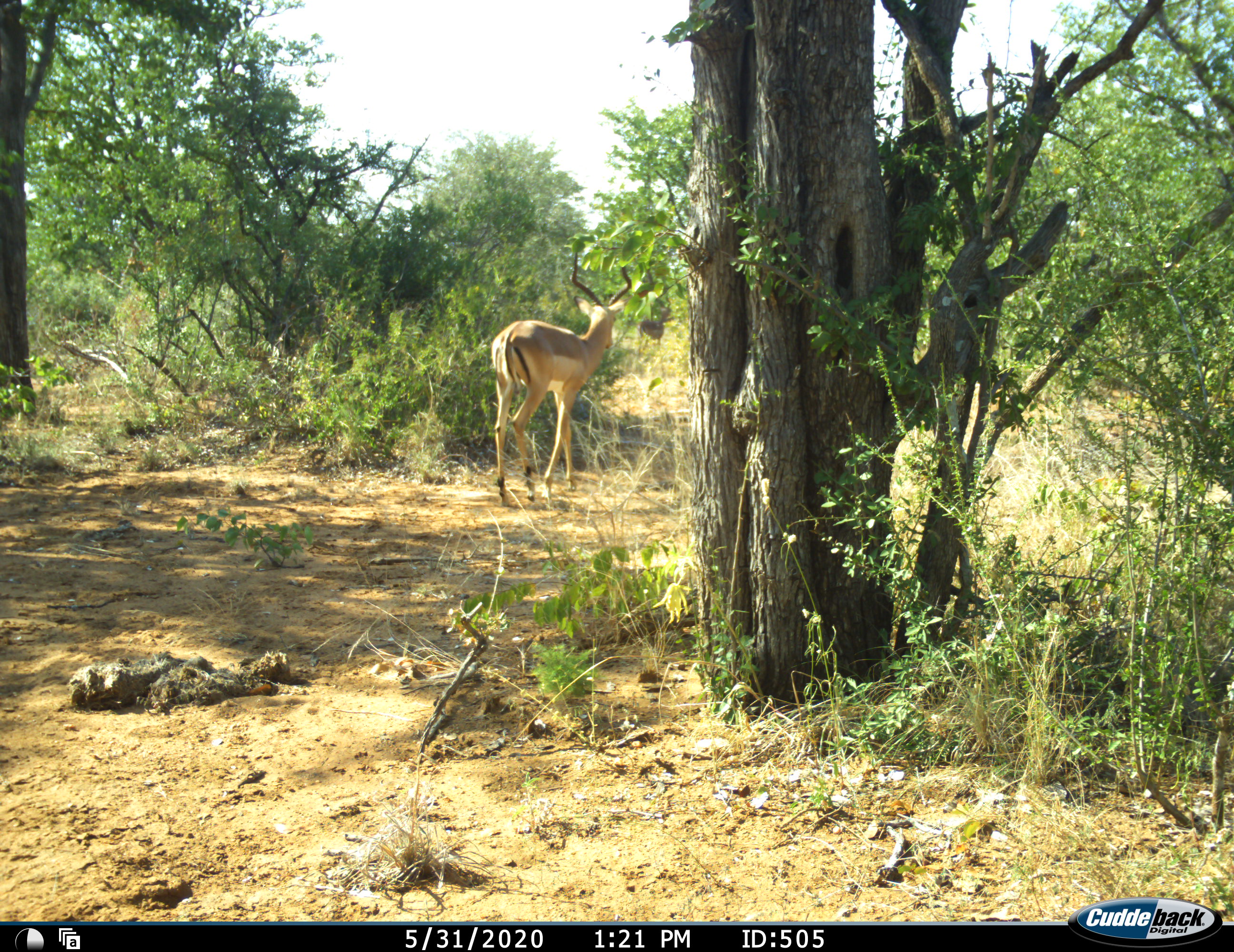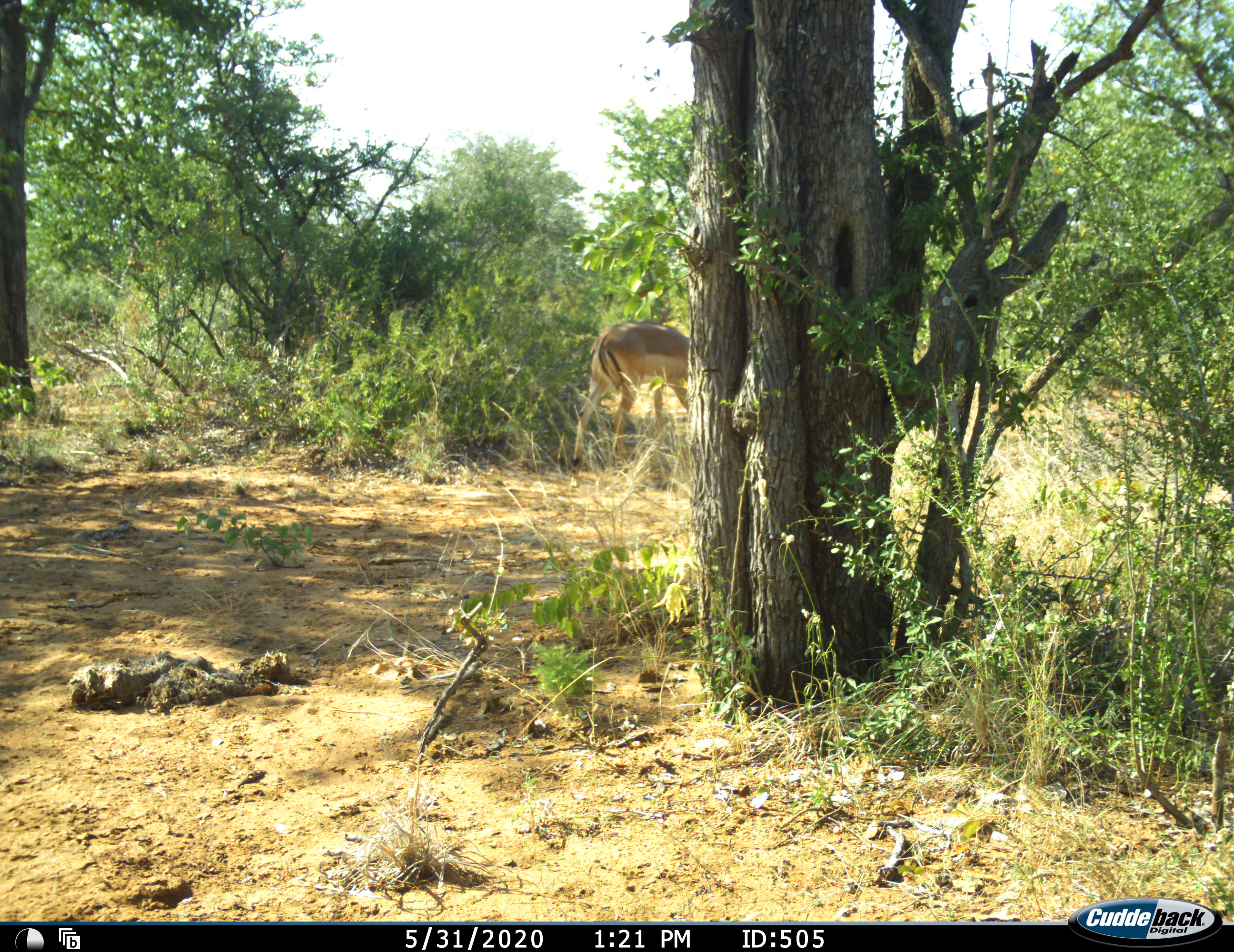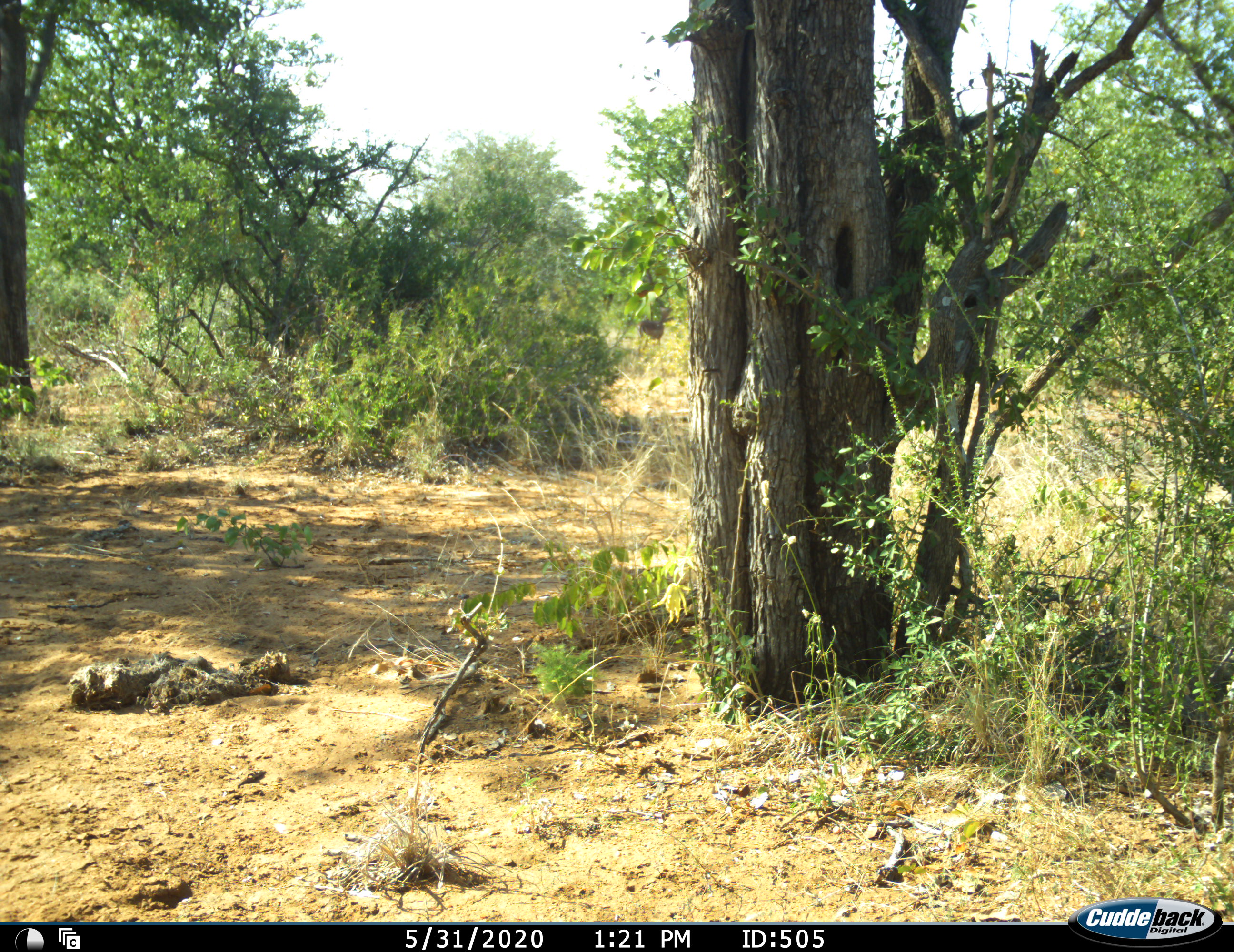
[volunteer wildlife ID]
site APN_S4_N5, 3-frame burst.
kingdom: Animalia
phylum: Chordata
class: Mammalia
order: Artiodactyla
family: Bovidae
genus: Aepyceros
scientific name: Aepyceros melampus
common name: impala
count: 1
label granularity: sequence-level